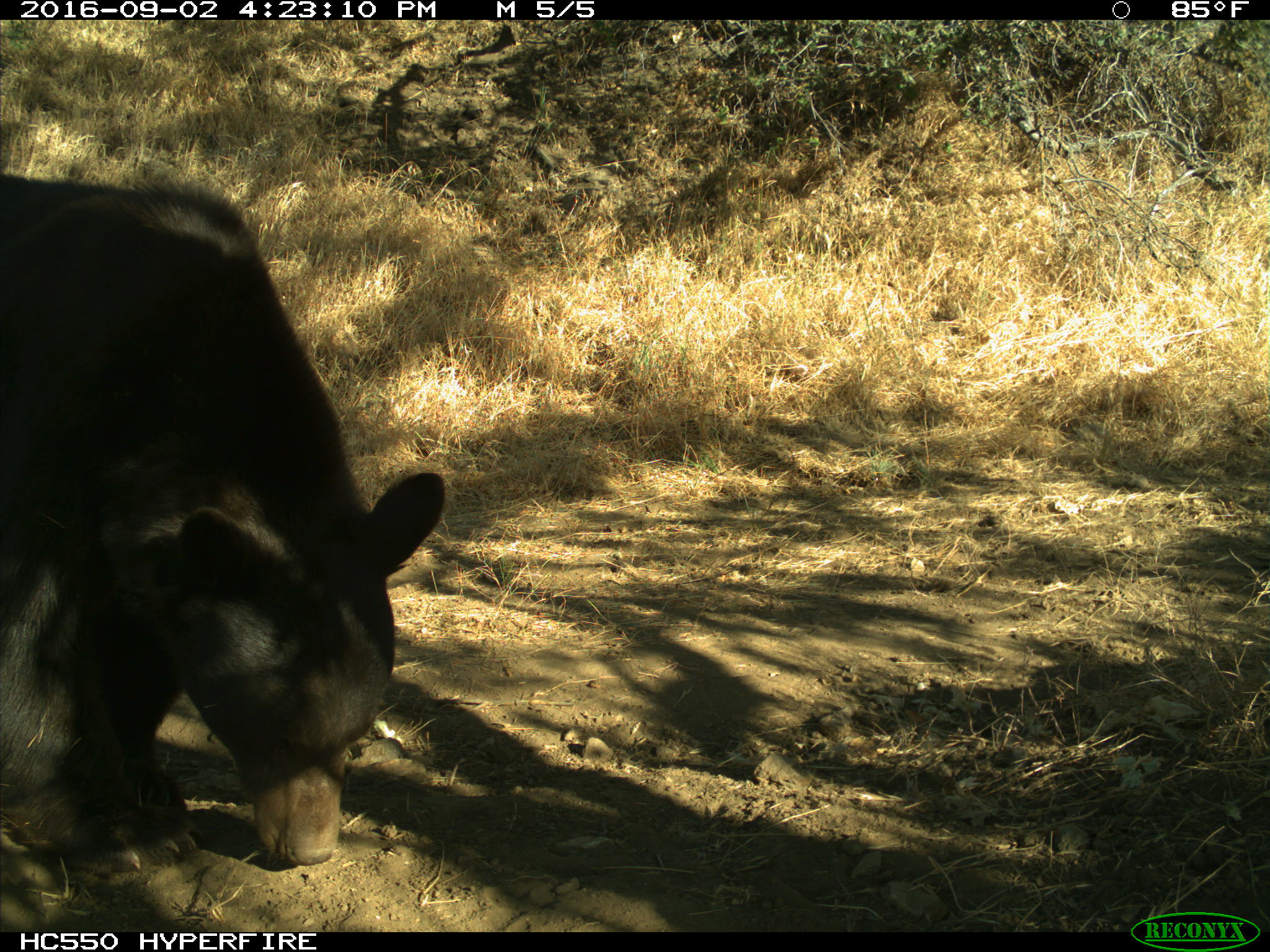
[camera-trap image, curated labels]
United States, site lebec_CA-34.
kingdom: Animalia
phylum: Chordata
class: Mammalia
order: Carnivora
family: Ursidae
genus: Ursus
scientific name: Ursus americanus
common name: american black bear